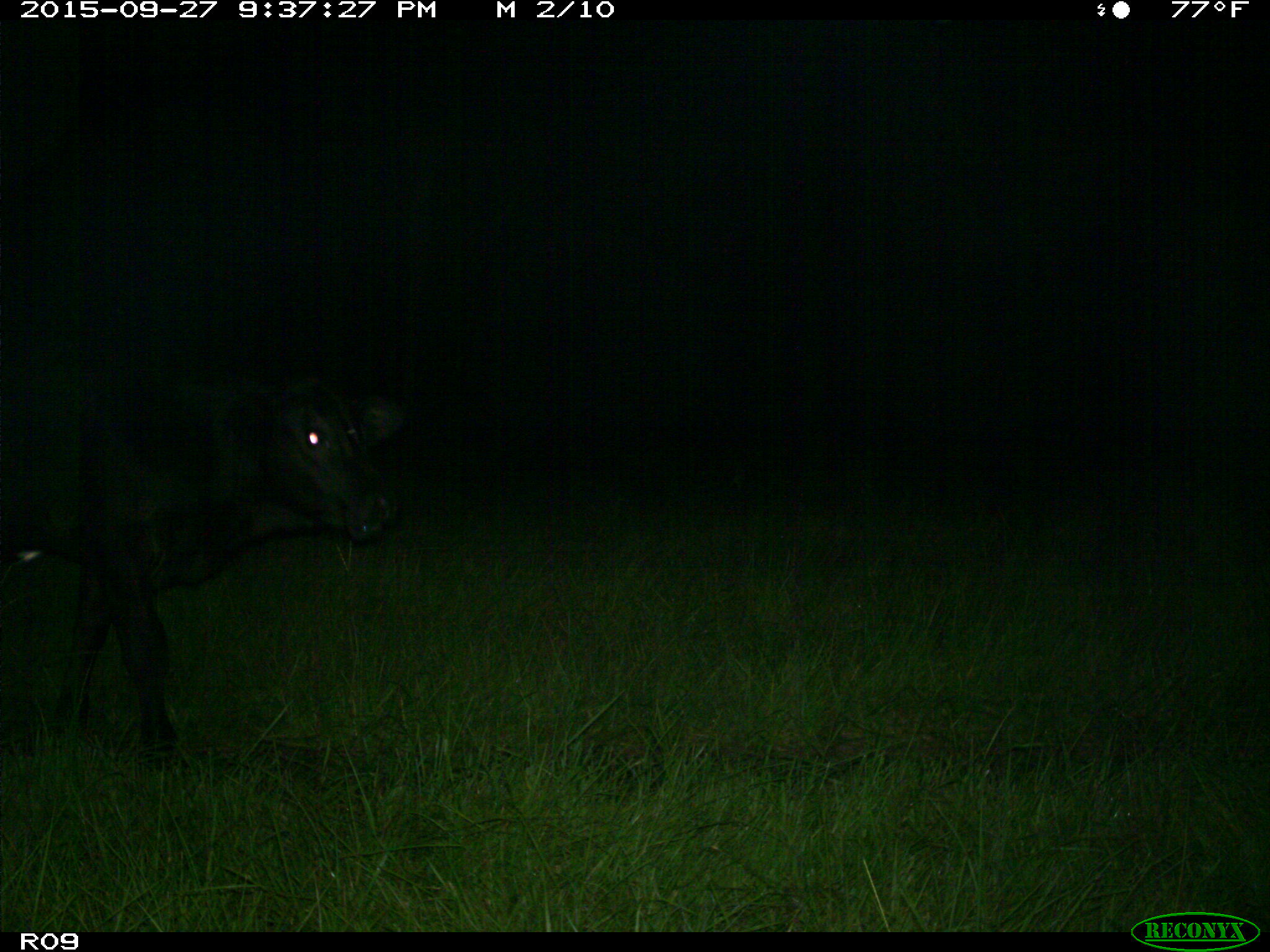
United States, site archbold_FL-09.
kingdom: Animalia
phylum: Chordata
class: Mammalia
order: Artiodactyla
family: Bovidae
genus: Bos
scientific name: Bos taurus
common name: domestic cow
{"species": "Bos taurus (domestic cow)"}